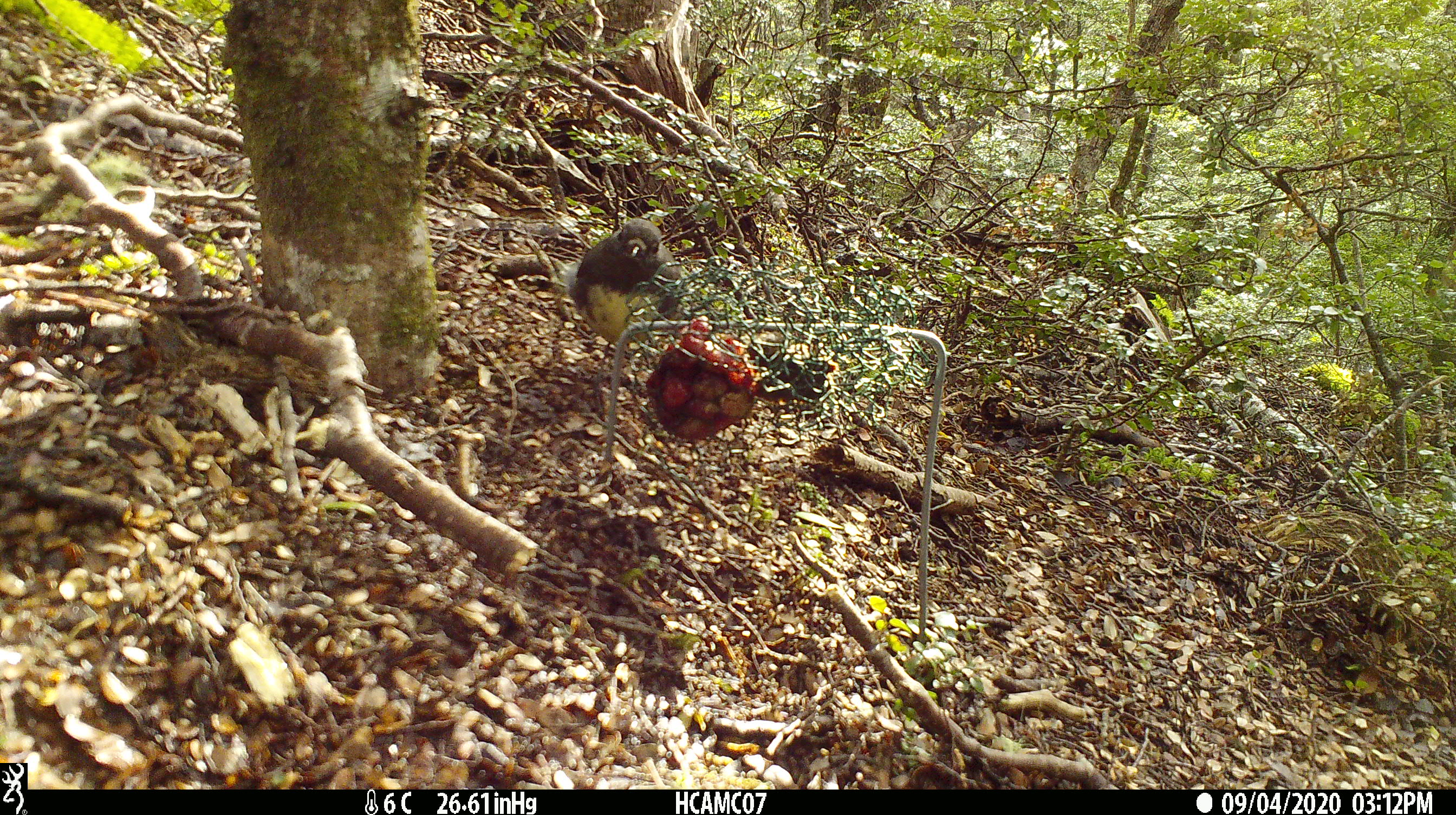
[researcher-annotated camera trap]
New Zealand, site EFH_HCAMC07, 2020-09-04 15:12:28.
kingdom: Animalia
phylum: Chordata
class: Aves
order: Passeriformes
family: Petroicidae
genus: Petroica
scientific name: Petroica australis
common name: new zealand robin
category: robin